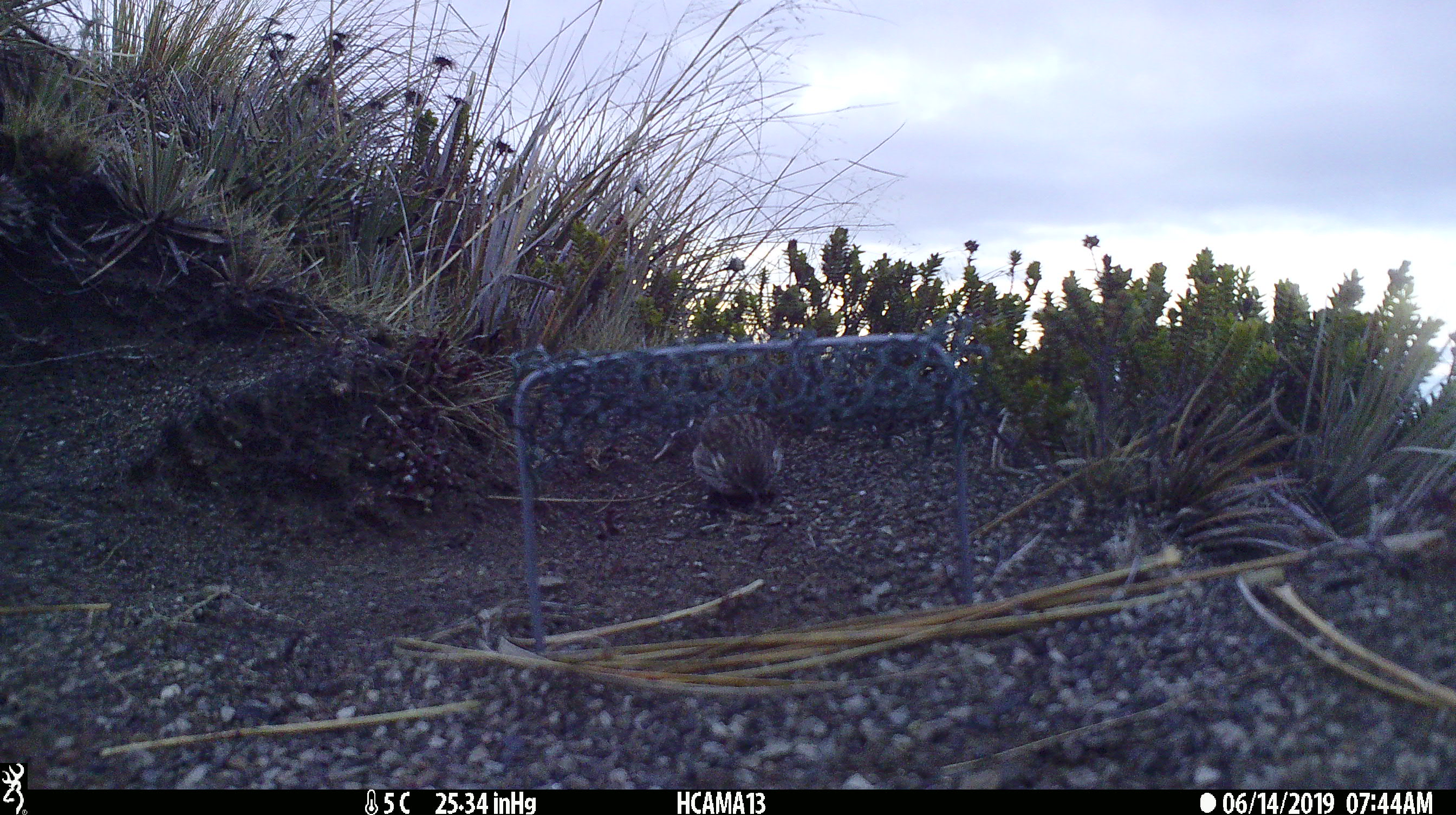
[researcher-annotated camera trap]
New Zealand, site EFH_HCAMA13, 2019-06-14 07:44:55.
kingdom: Animalia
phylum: Chordata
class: Aves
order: Passeriformes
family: Motacillidae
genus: Anthus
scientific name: Anthus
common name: pipit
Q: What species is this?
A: Pipit (Anthus).